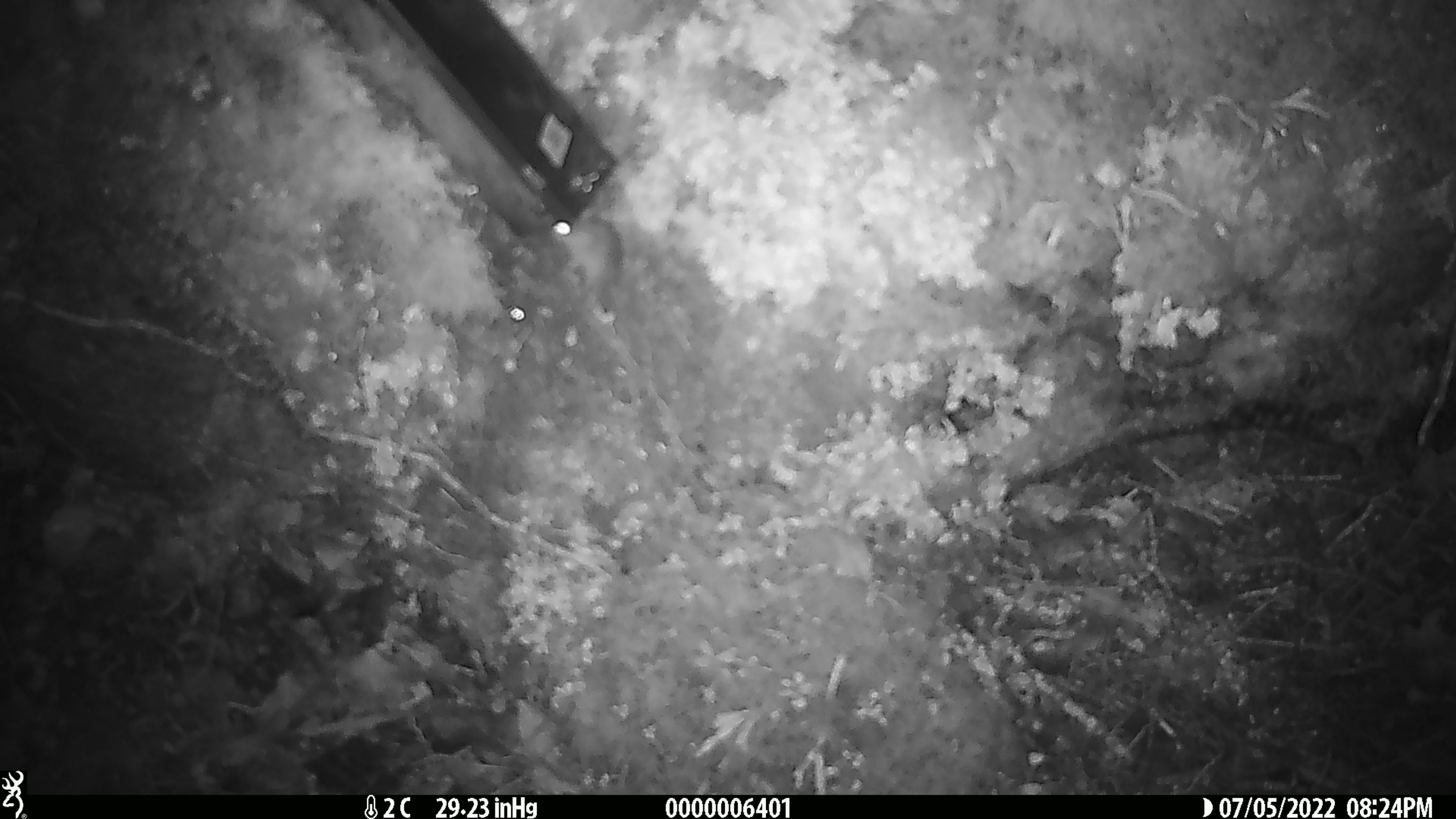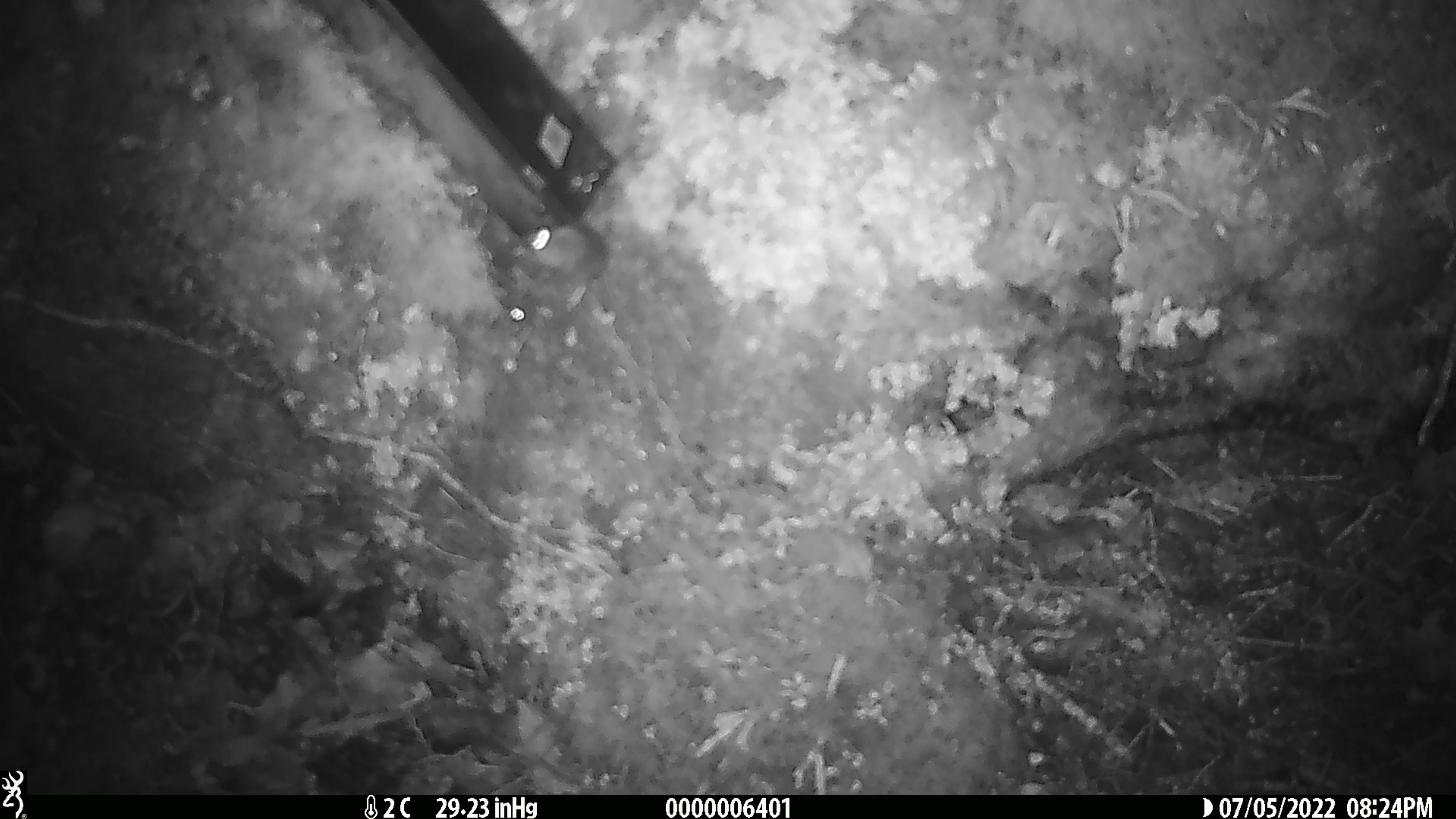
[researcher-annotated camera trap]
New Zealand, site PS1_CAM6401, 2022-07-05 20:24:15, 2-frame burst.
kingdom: Animalia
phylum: Chordata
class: Mammalia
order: Rodentia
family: Muridae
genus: Mus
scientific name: Mus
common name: mouse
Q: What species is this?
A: Mouse (Mus).